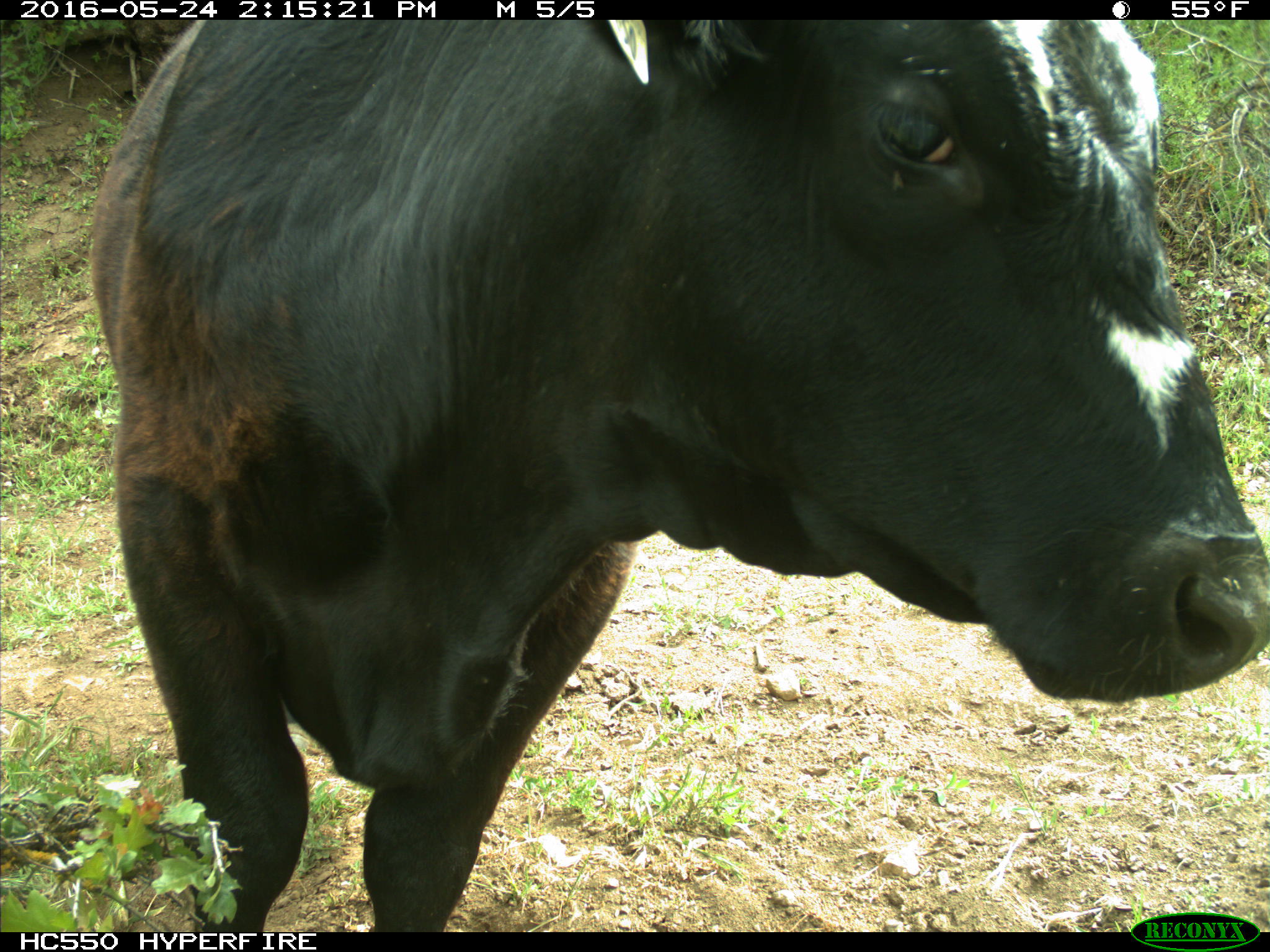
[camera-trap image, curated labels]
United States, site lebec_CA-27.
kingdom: Animalia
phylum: Chordata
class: Mammalia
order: Artiodactyla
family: Bovidae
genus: Bos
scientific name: Bos taurus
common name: domestic cow